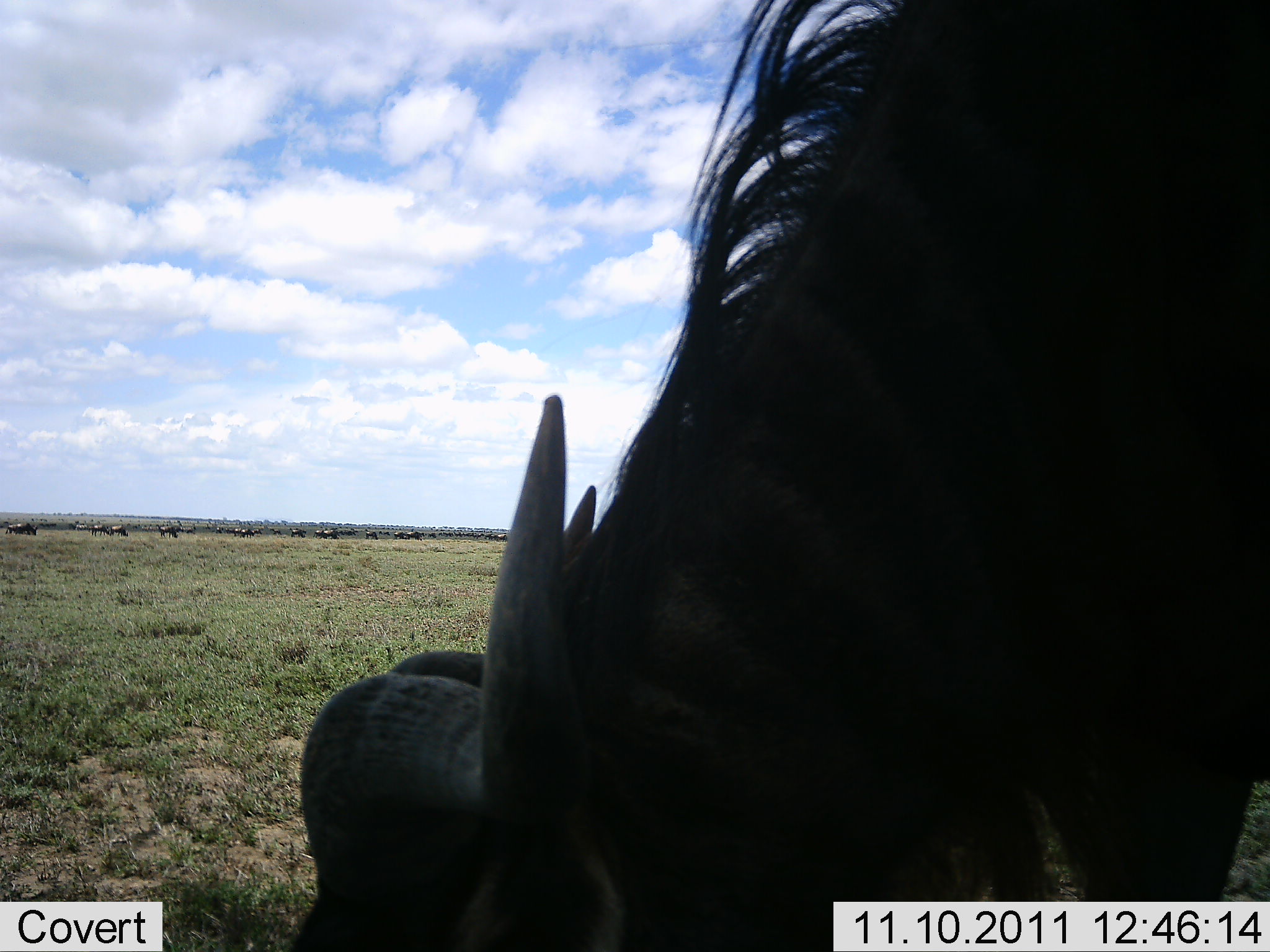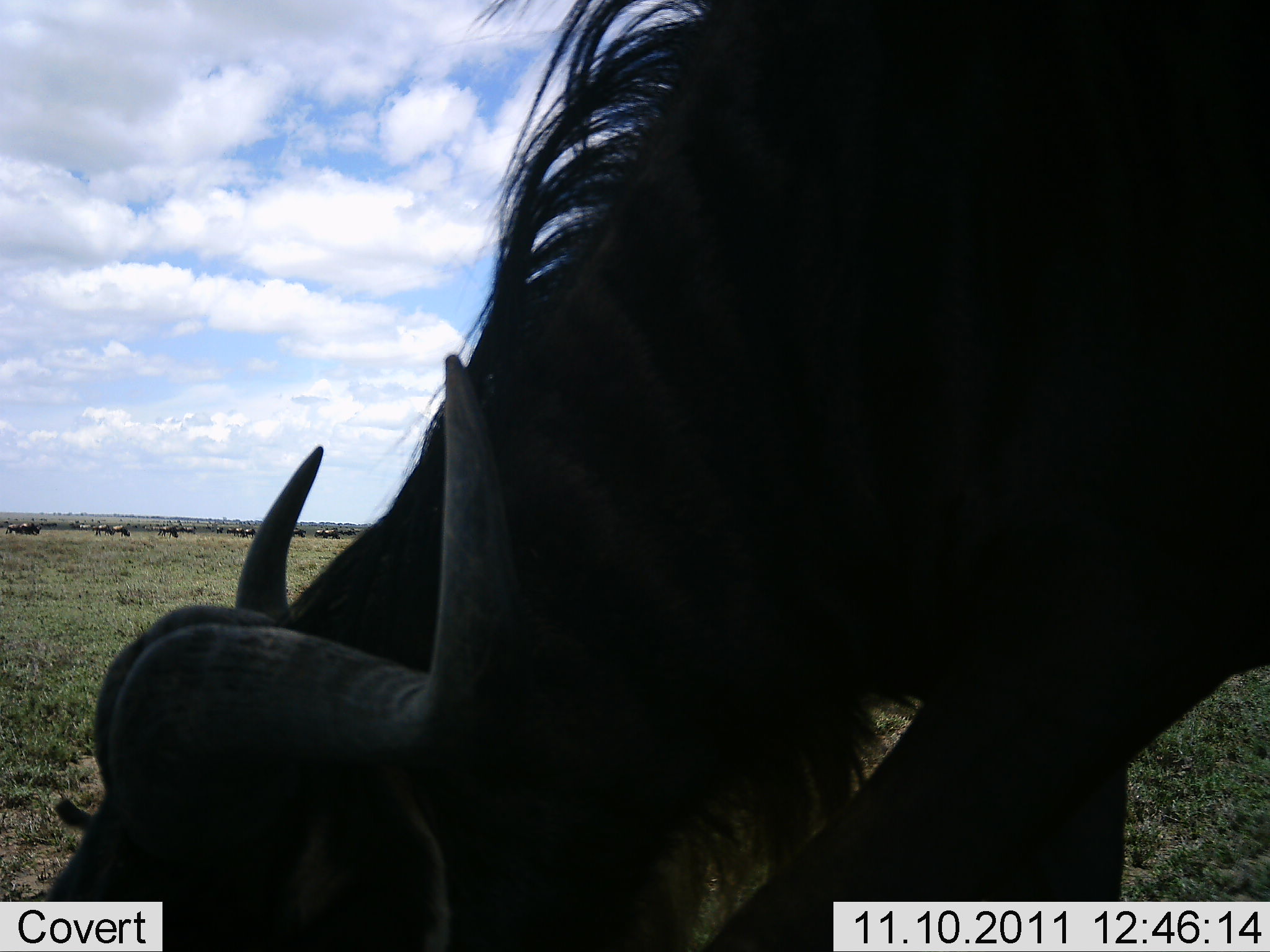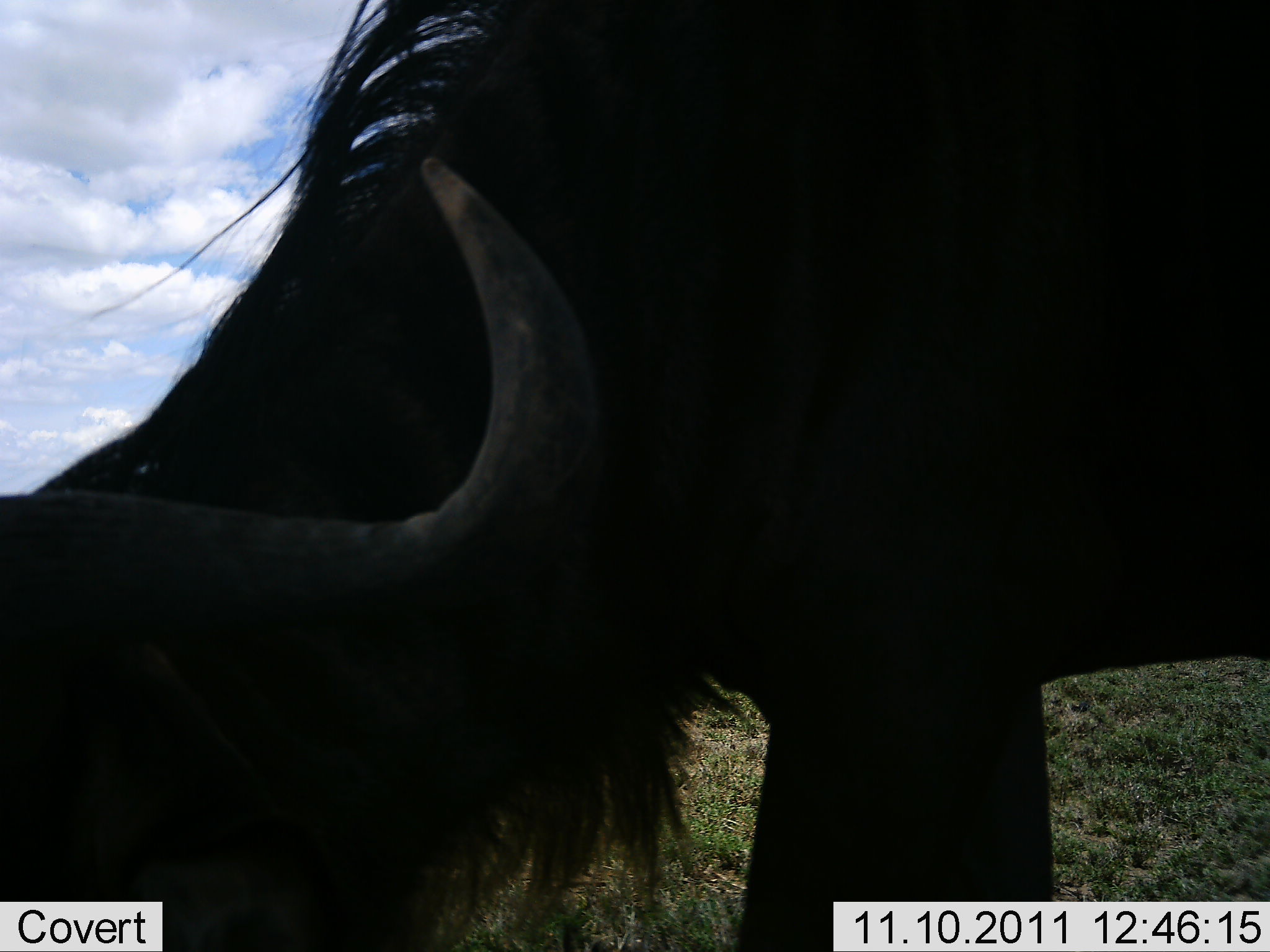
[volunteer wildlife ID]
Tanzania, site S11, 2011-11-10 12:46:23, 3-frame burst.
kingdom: Animalia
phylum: Chordata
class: Mammalia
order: Artiodactyla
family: Bovidae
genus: Connochaetes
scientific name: Connochaetes taurinus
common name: blue wildebeest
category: wildebeest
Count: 11-50.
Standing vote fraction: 27%.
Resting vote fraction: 0%.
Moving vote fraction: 18%.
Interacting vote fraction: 0%.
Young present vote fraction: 0%.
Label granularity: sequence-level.